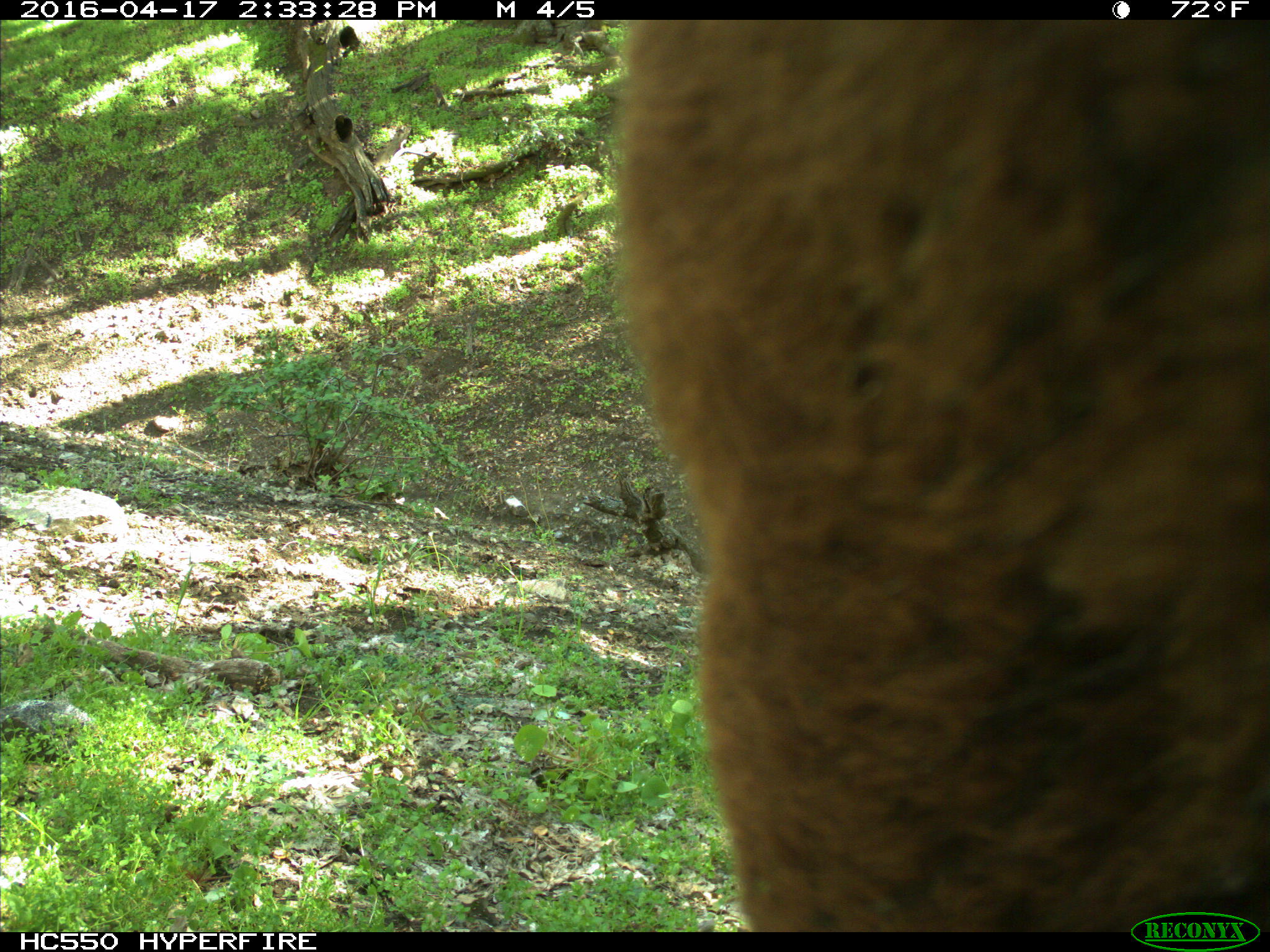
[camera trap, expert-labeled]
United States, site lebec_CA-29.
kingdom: Animalia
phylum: Chordata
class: Mammalia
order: Artiodactyla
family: Bovidae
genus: Bos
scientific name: Bos taurus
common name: domestic cow